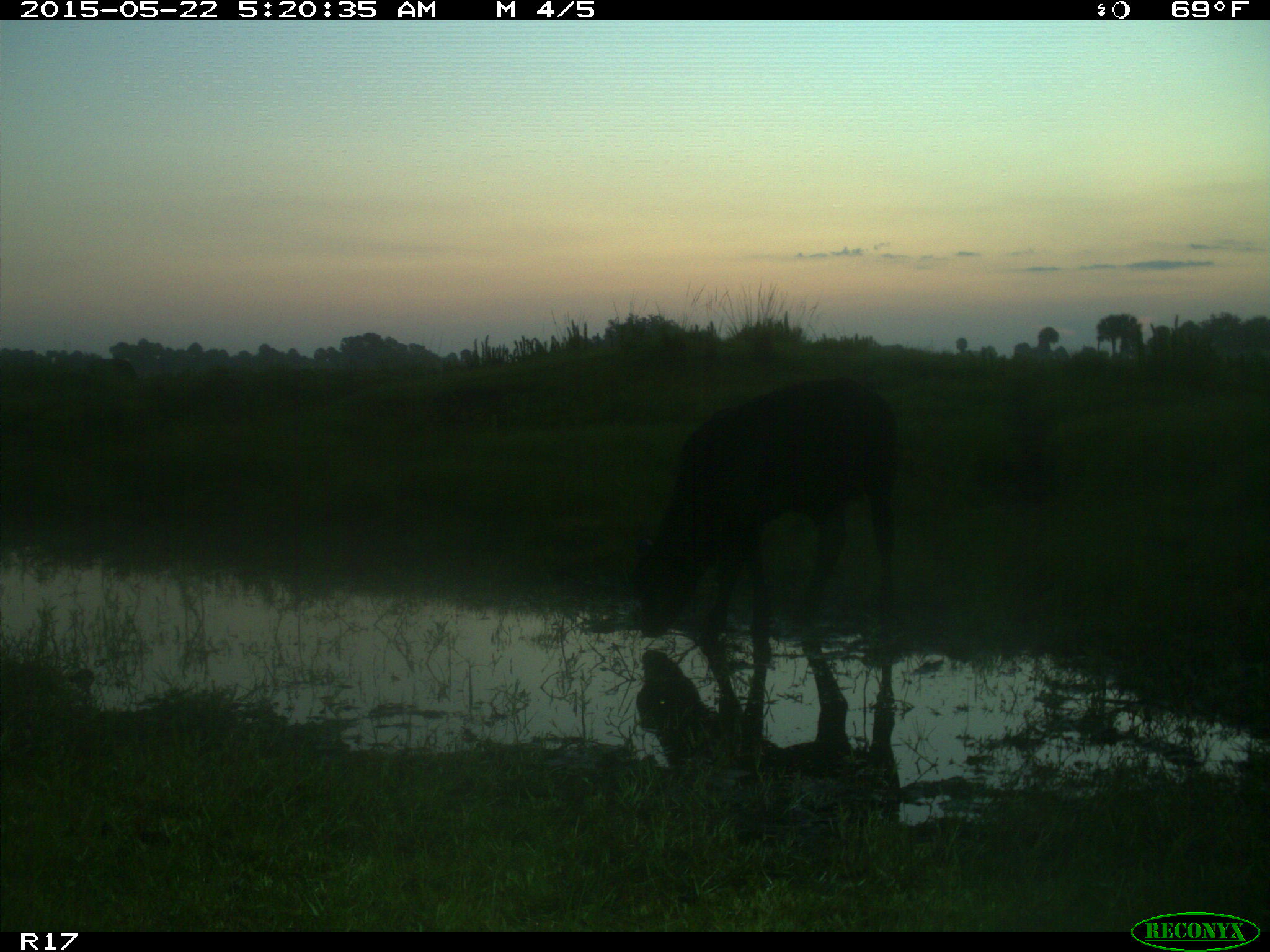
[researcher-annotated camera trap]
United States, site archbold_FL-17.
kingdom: Animalia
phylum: Chordata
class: Mammalia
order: Artiodactyla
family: Bovidae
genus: Bos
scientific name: Bos taurus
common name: domestic cow